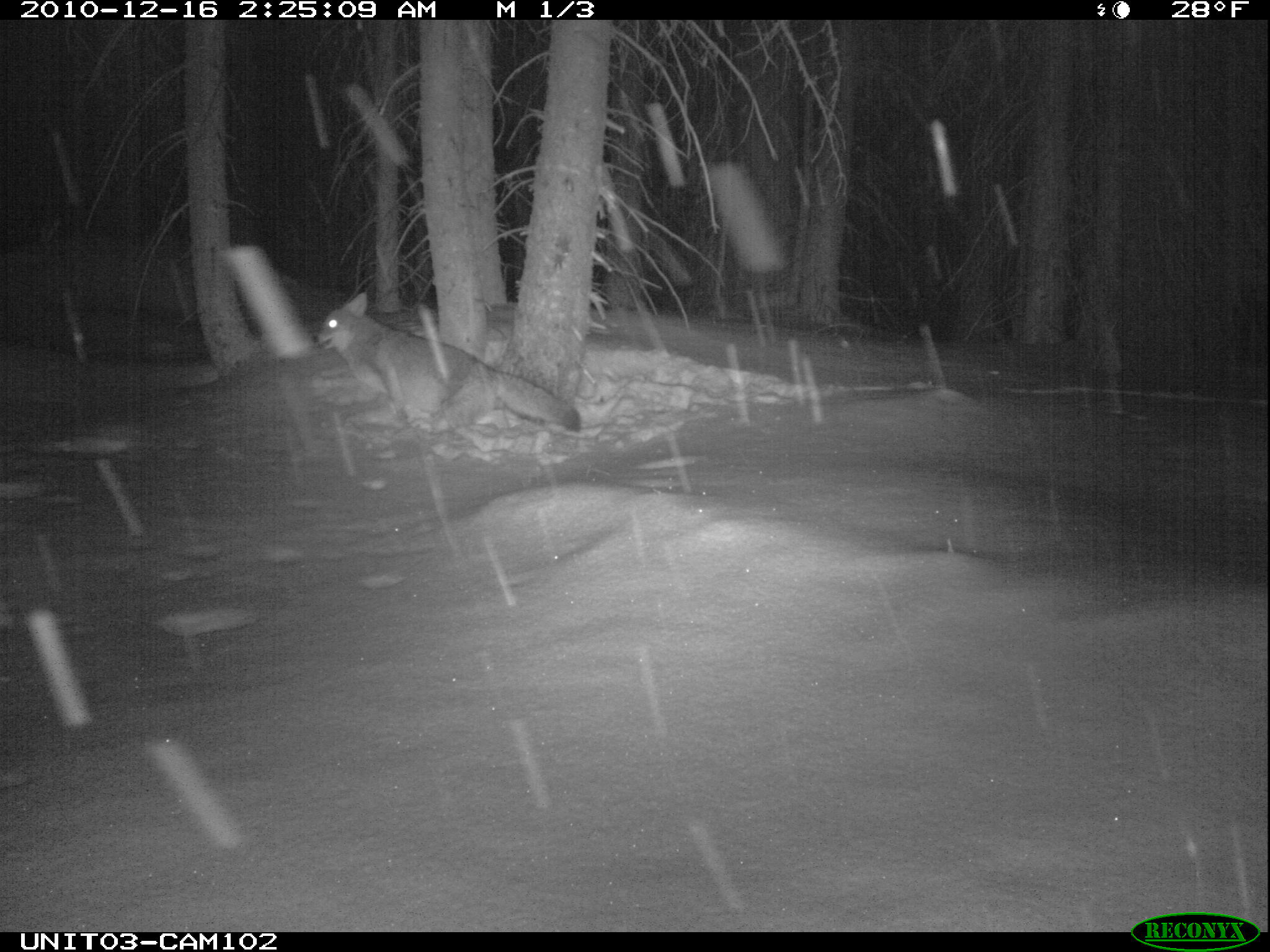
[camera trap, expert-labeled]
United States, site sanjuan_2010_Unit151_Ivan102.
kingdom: Animalia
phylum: Chordata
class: Mammalia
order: Carnivora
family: Canidae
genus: Canis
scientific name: Canis latrans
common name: coyote